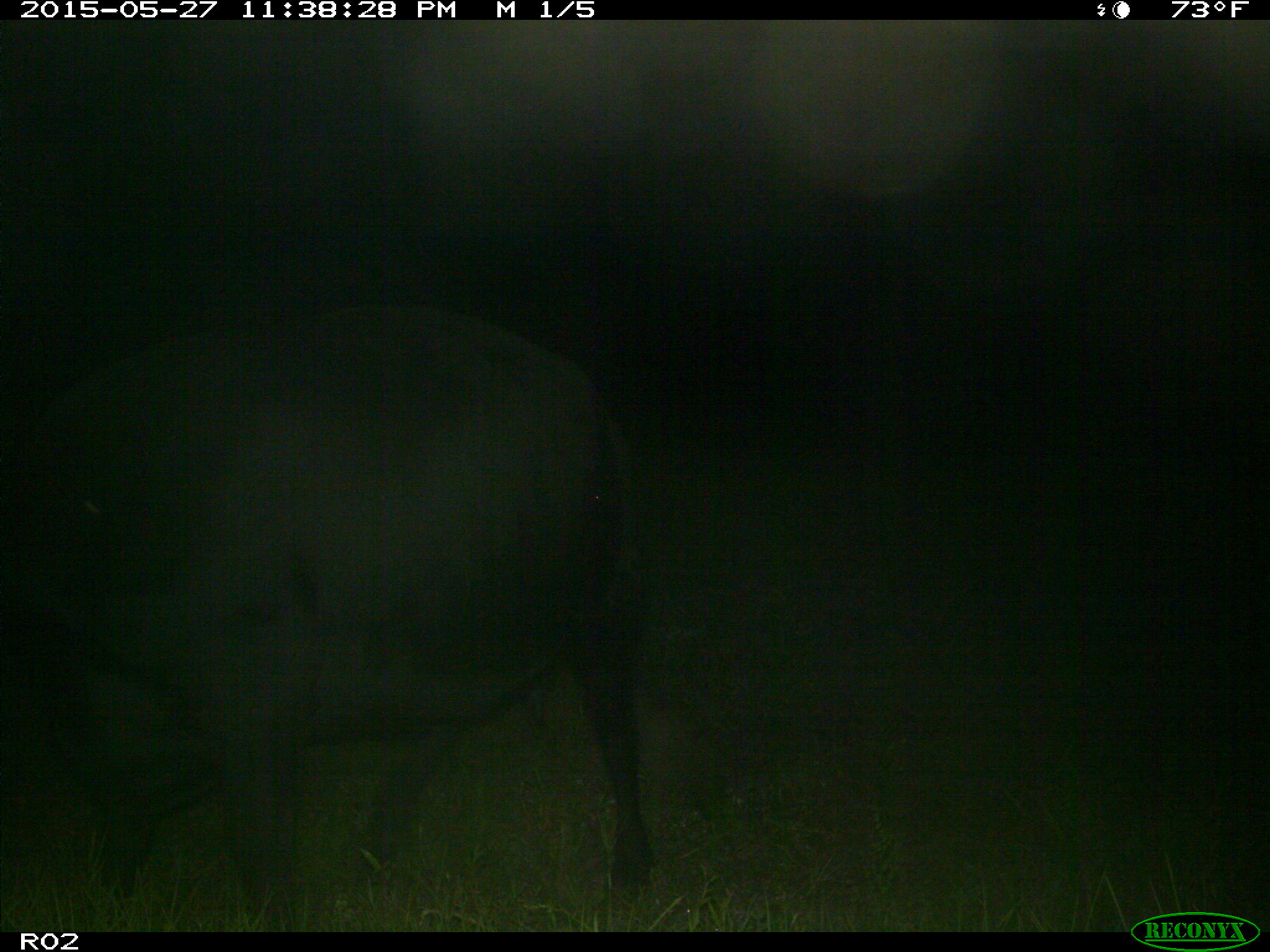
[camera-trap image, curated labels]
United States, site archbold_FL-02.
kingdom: Animalia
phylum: Chordata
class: Mammalia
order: Artiodactyla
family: Bovidae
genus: Bos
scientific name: Bos taurus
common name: domestic cow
Bos taurus (domestic cow).